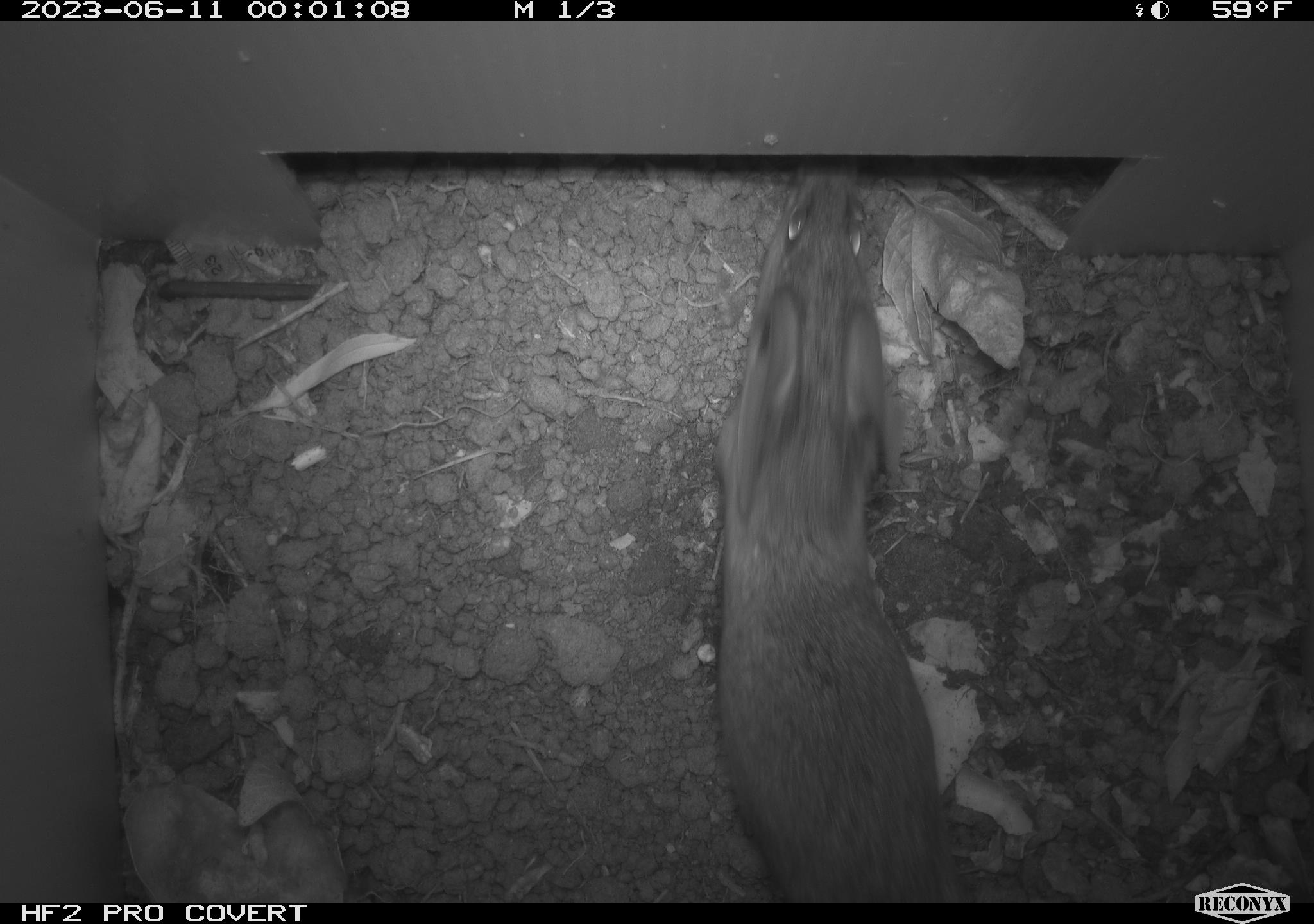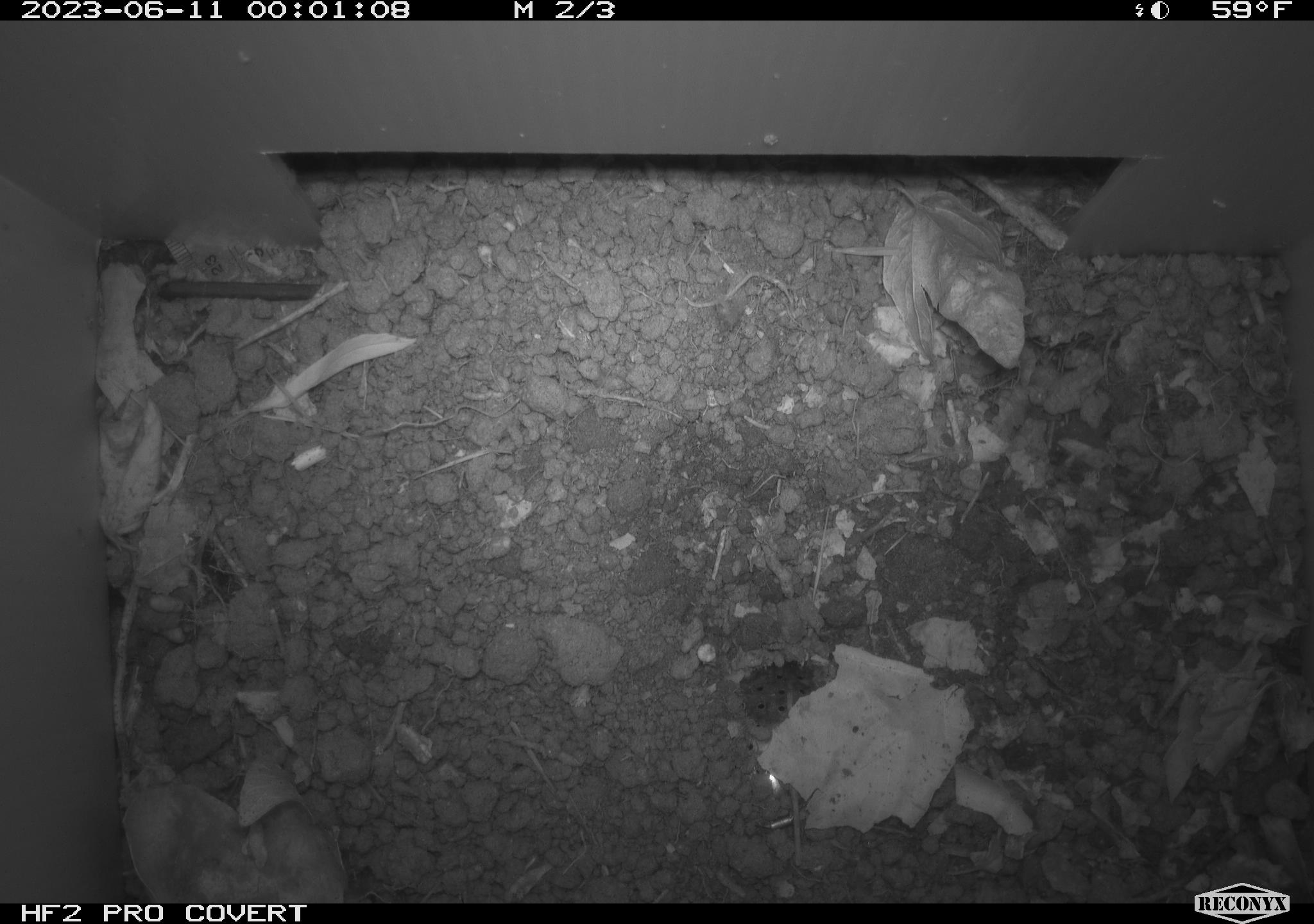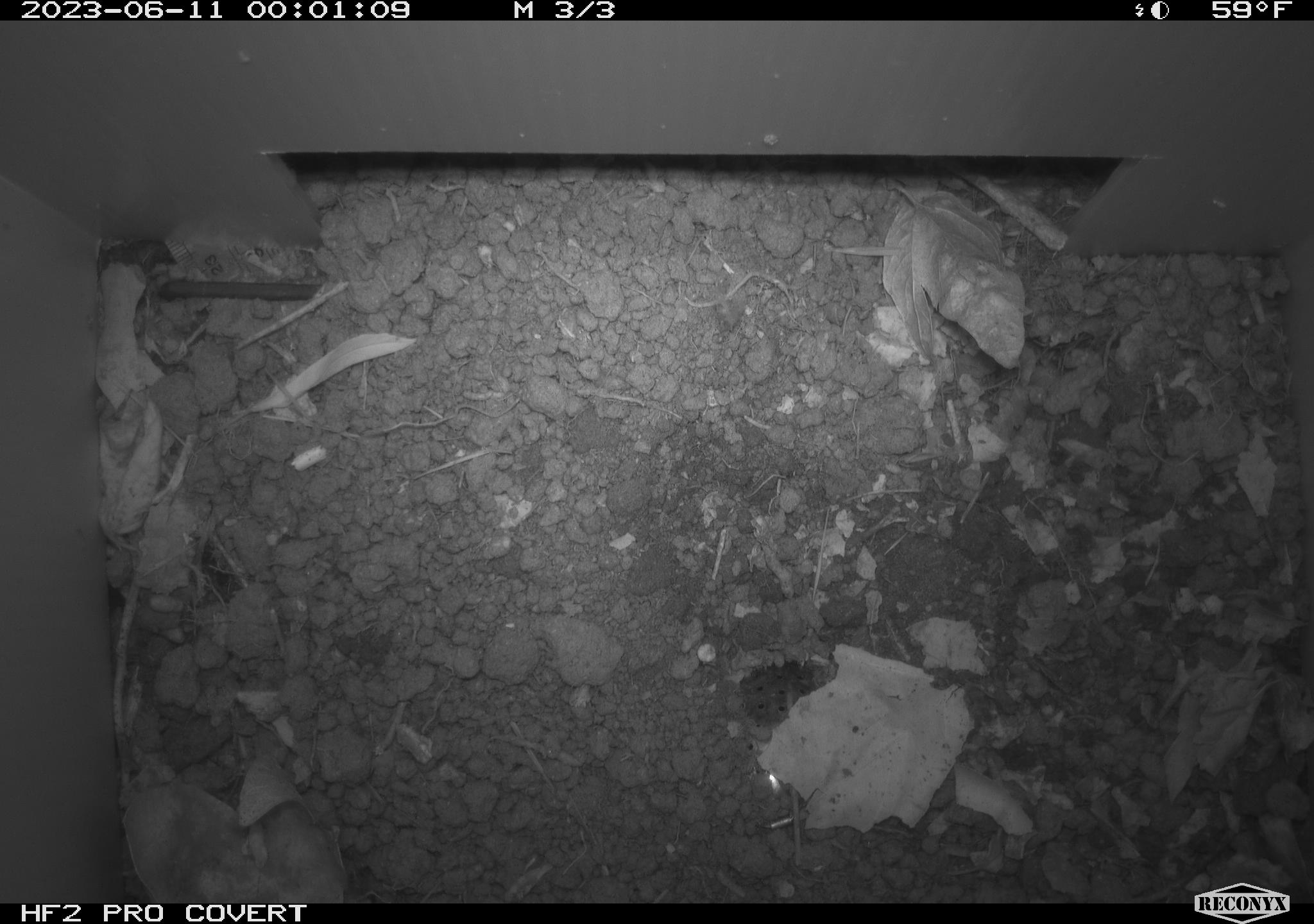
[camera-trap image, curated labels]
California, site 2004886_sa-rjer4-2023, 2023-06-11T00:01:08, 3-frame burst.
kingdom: Animalia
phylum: Chordata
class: Mammalia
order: Rodentia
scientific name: Rodentia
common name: mouse species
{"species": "mouse species (Rodentia)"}